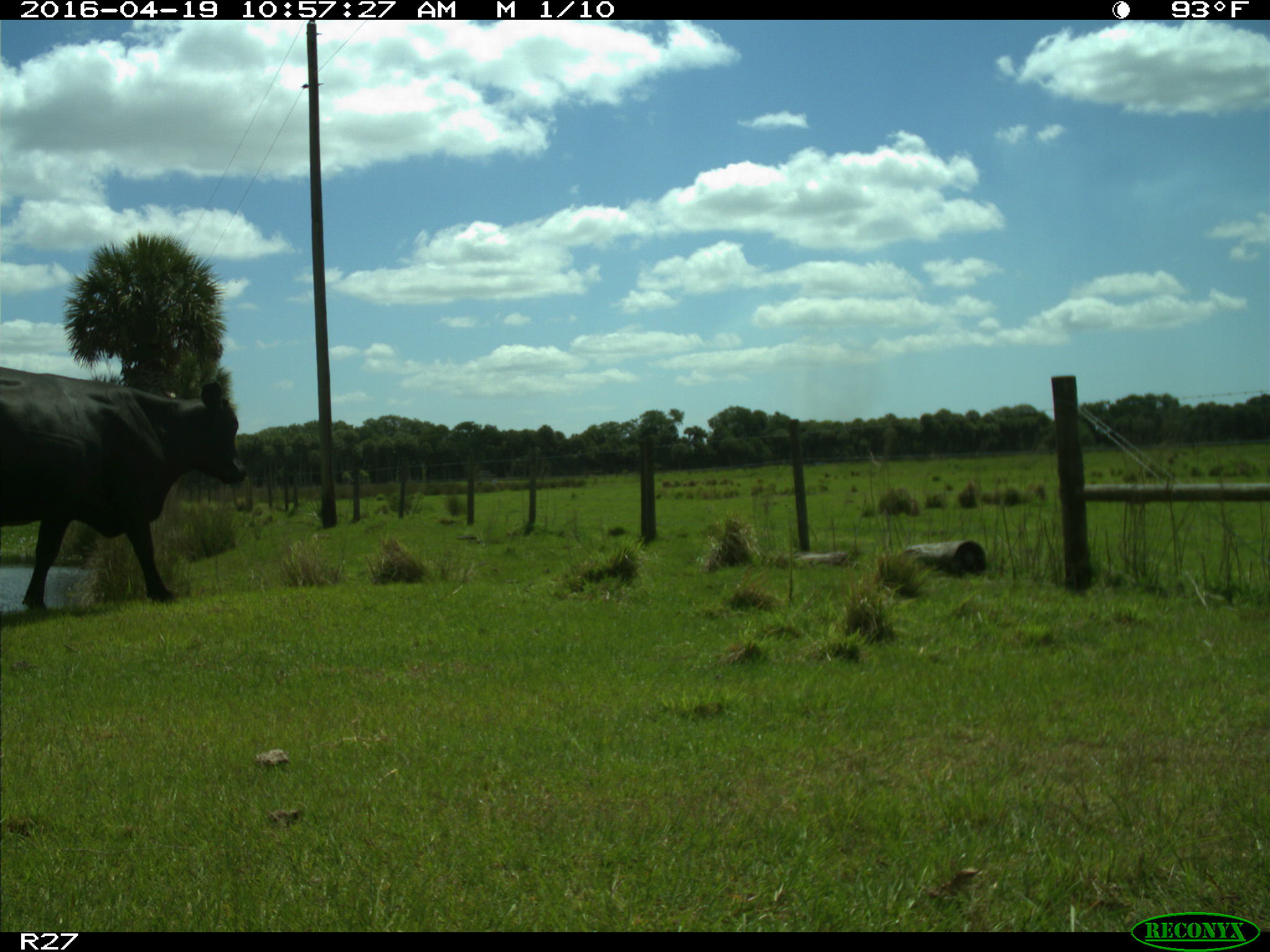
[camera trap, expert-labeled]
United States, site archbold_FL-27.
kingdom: Animalia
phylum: Chordata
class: Mammalia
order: Artiodactyla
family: Bovidae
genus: Bos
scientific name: Bos taurus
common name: domestic cow